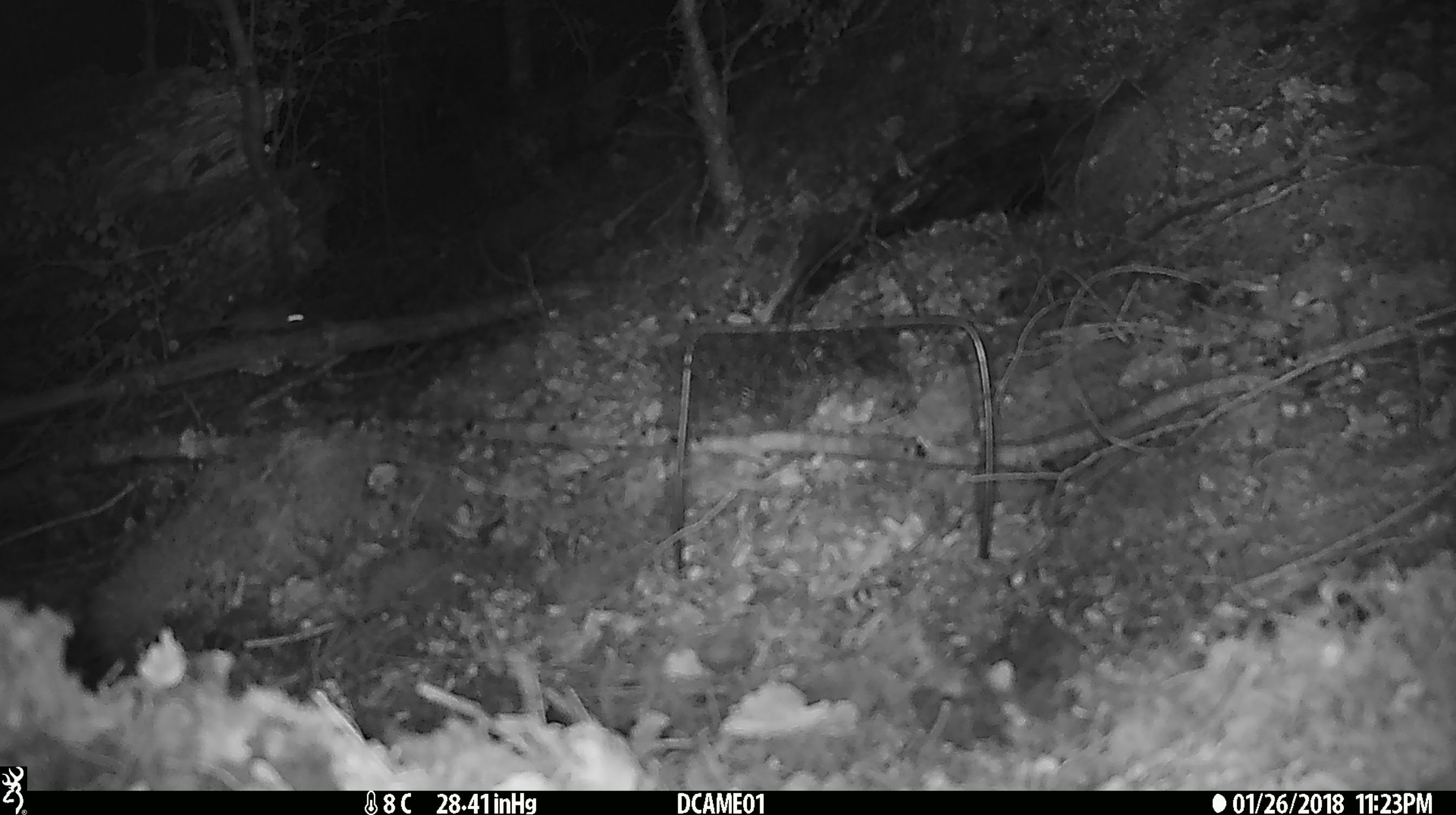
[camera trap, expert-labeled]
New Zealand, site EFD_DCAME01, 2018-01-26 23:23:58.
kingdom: Animalia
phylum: Chordata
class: Mammalia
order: Rodentia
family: Muridae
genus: Rattus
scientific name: Rattus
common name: rat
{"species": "rat (Rattus)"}